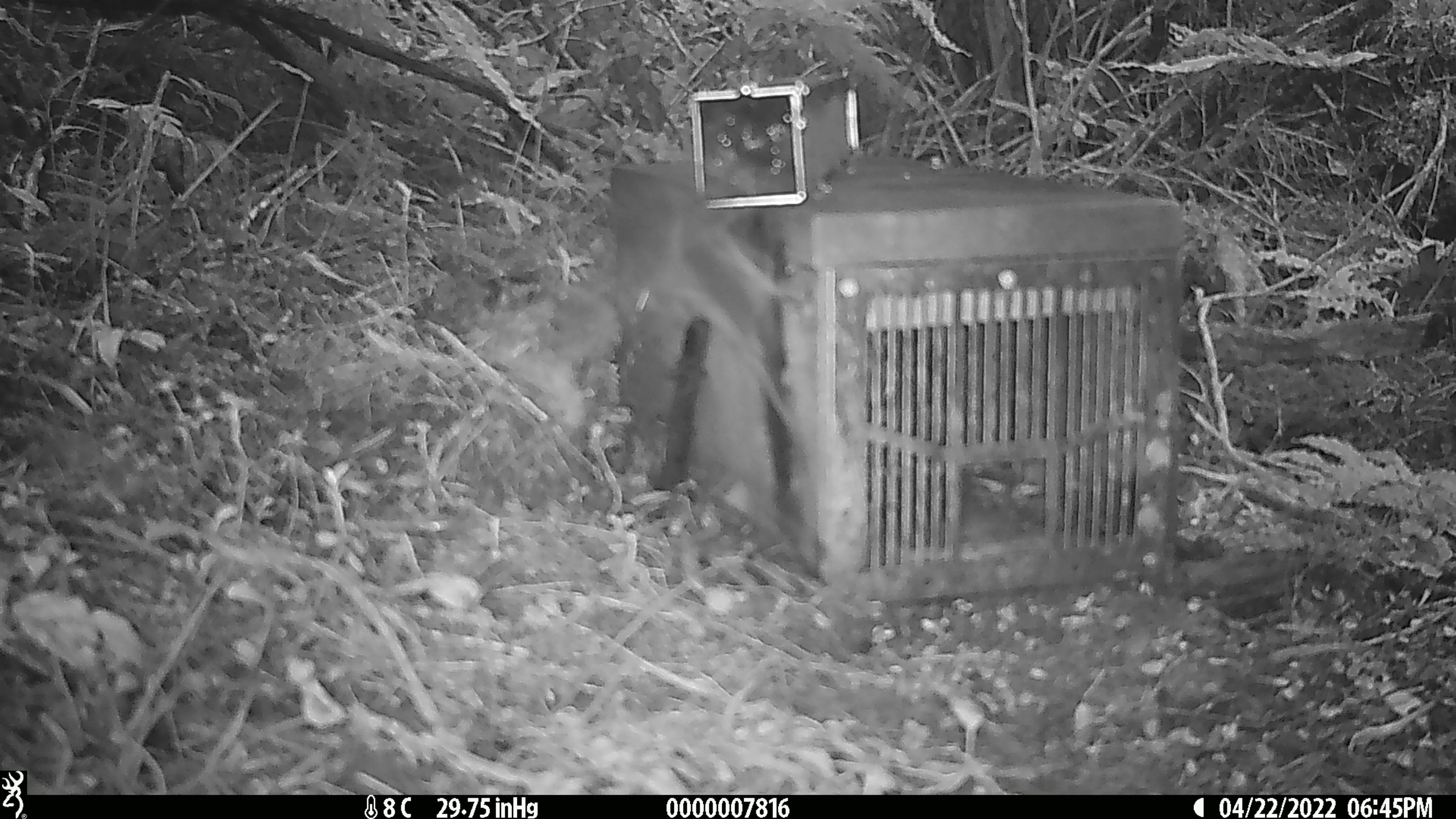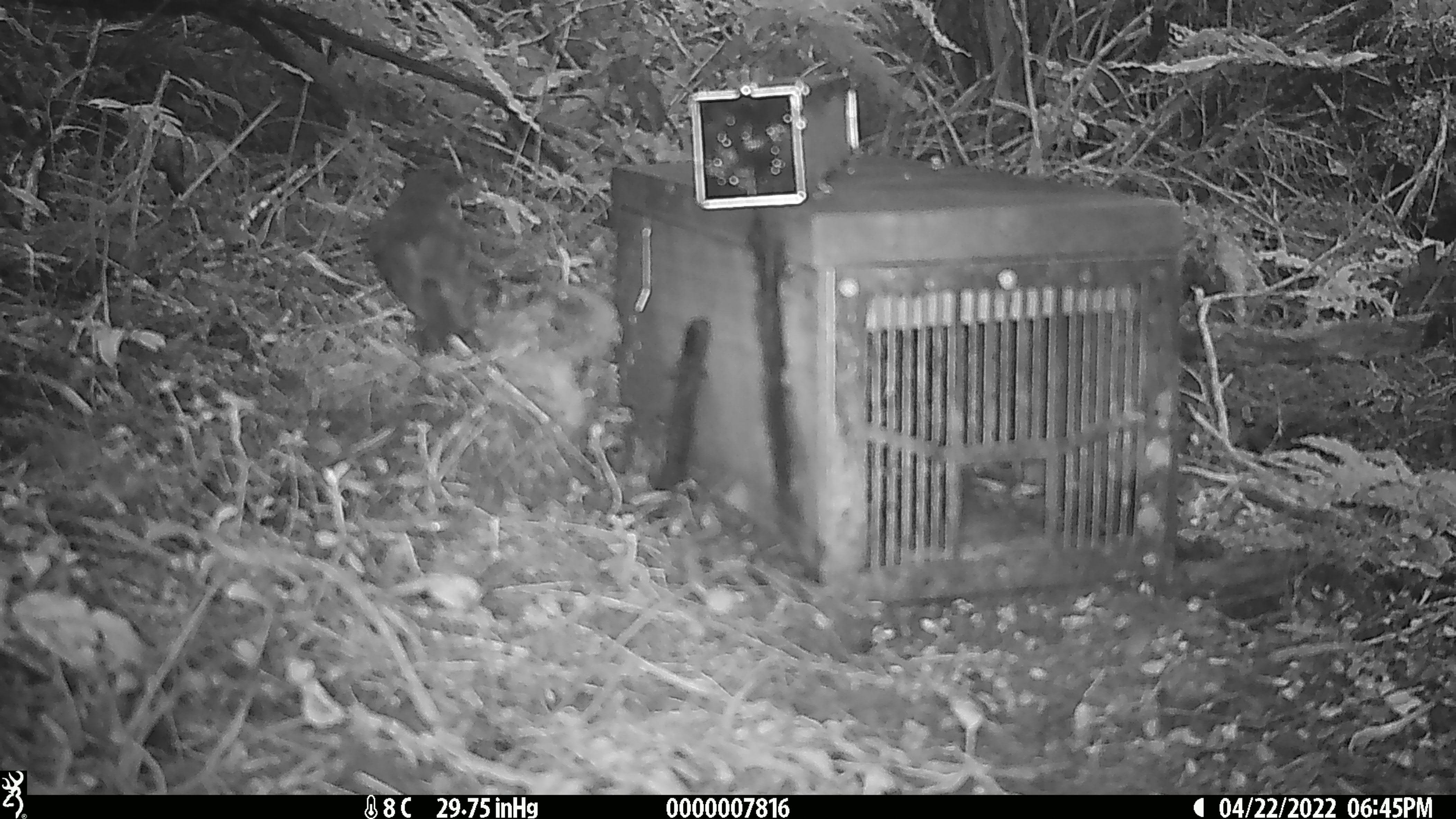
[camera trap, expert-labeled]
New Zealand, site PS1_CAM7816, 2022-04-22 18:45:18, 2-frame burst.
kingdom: Animalia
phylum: Chordata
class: Aves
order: Passeriformes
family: Petroicidae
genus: Petroica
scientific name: Petroica australis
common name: new zealand robin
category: robin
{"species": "robin (new zealand robin) (Petroica australis)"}